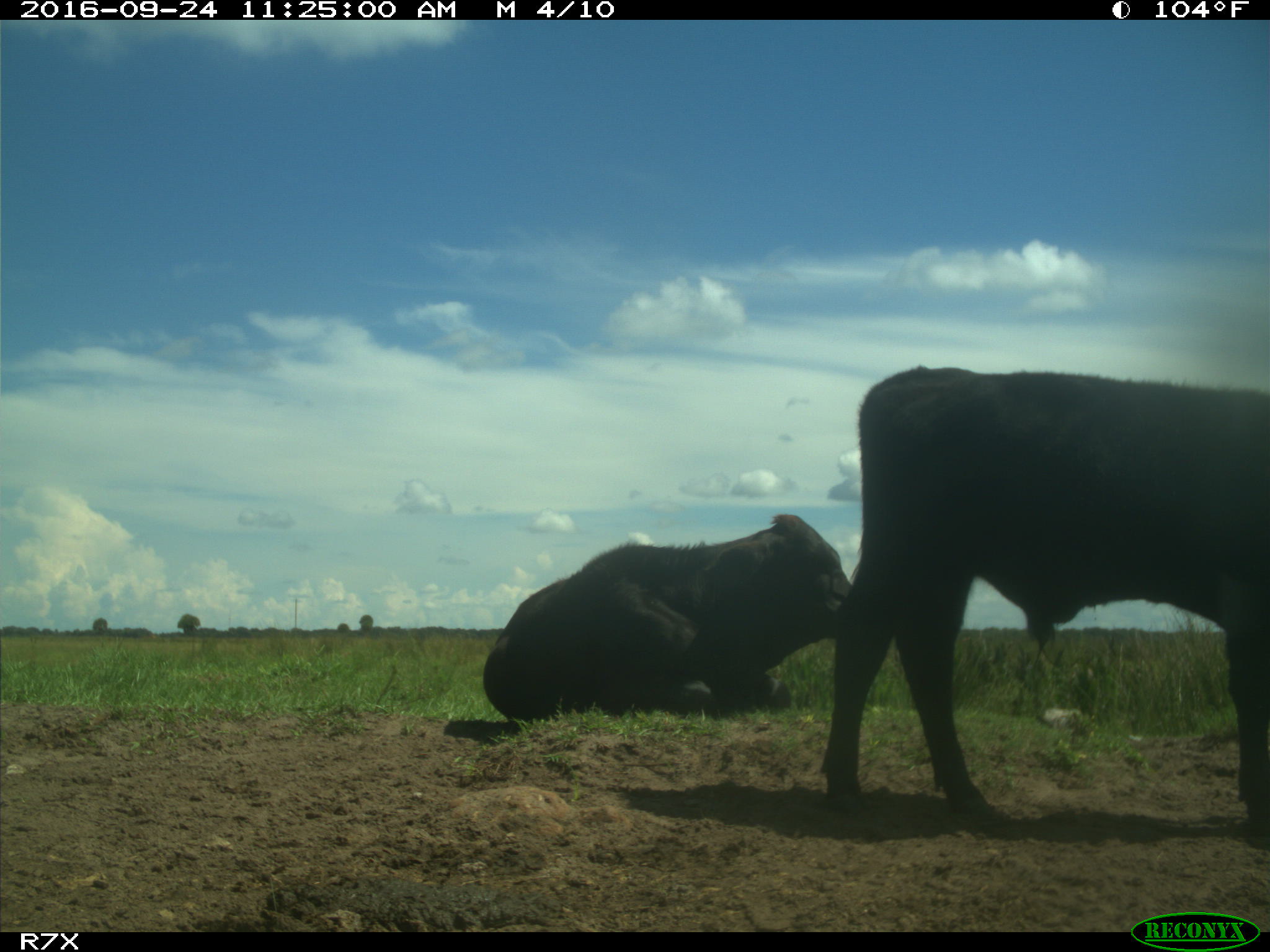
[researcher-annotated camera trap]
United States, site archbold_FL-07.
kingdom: Animalia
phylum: Chordata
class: Mammalia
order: Artiodactyla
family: Bovidae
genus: Bos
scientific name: Bos taurus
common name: domestic cow